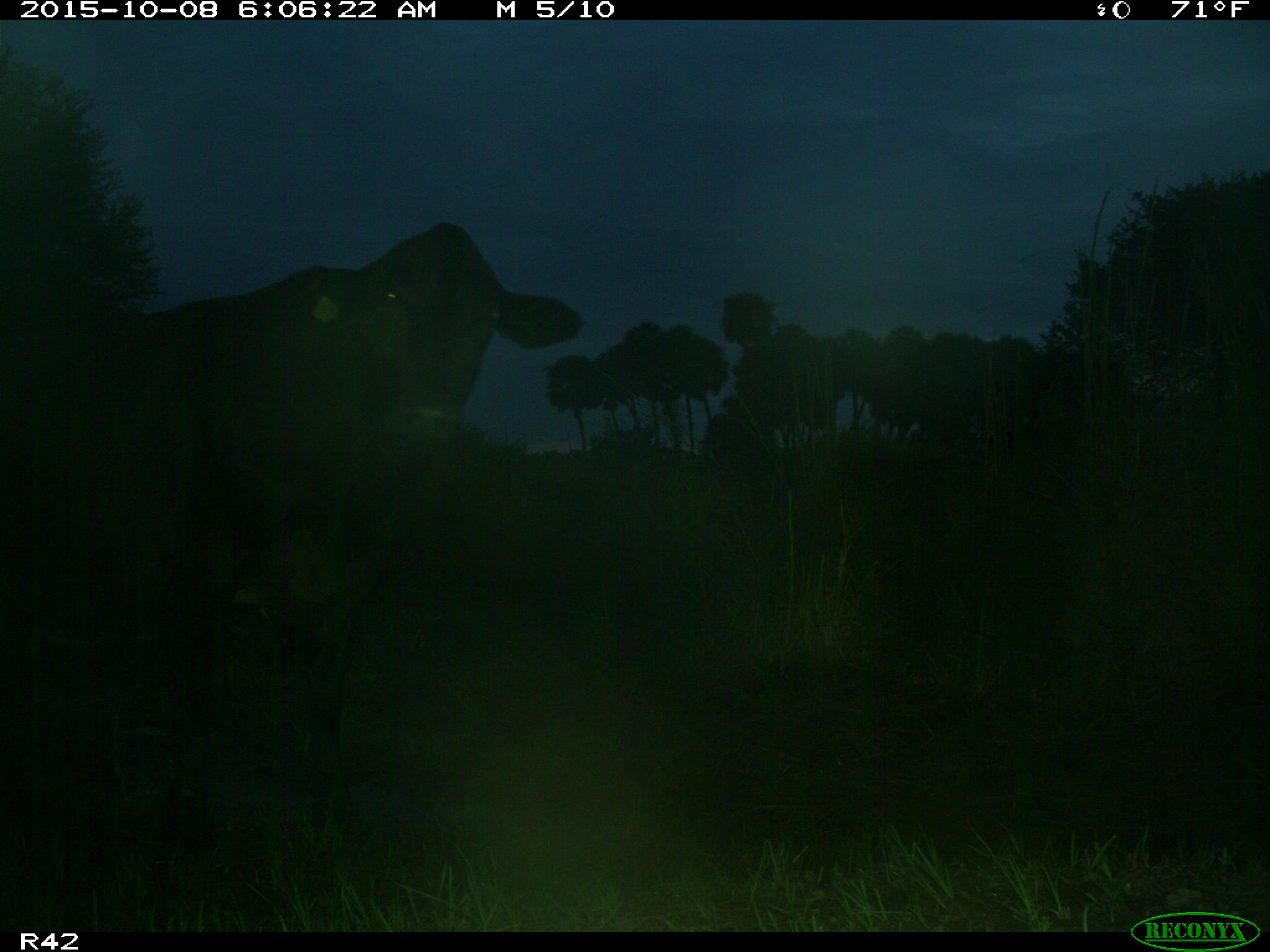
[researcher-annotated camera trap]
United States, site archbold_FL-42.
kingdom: Animalia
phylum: Chordata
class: Mammalia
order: Artiodactyla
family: Bovidae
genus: Bos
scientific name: Bos taurus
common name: domestic cow